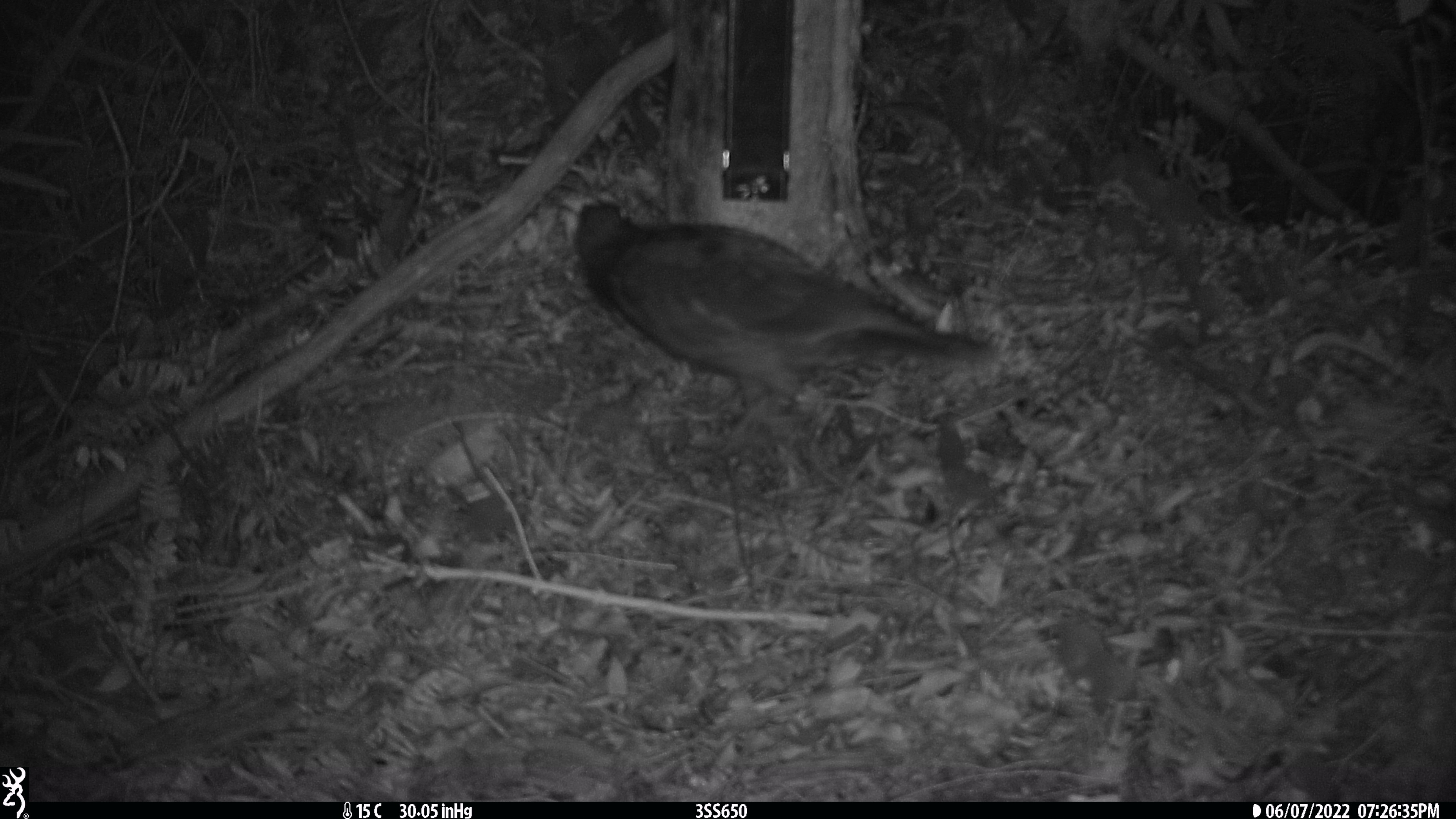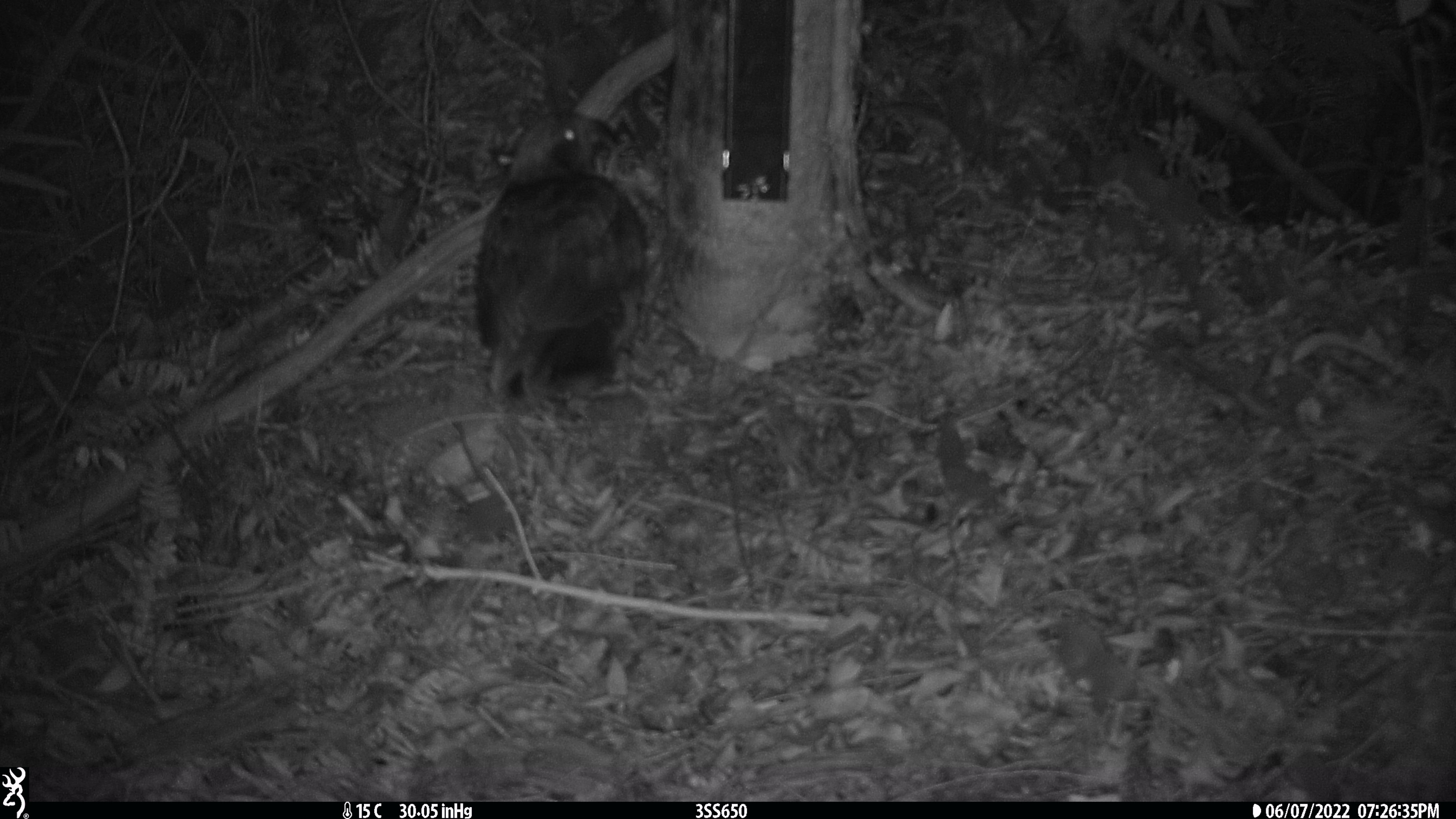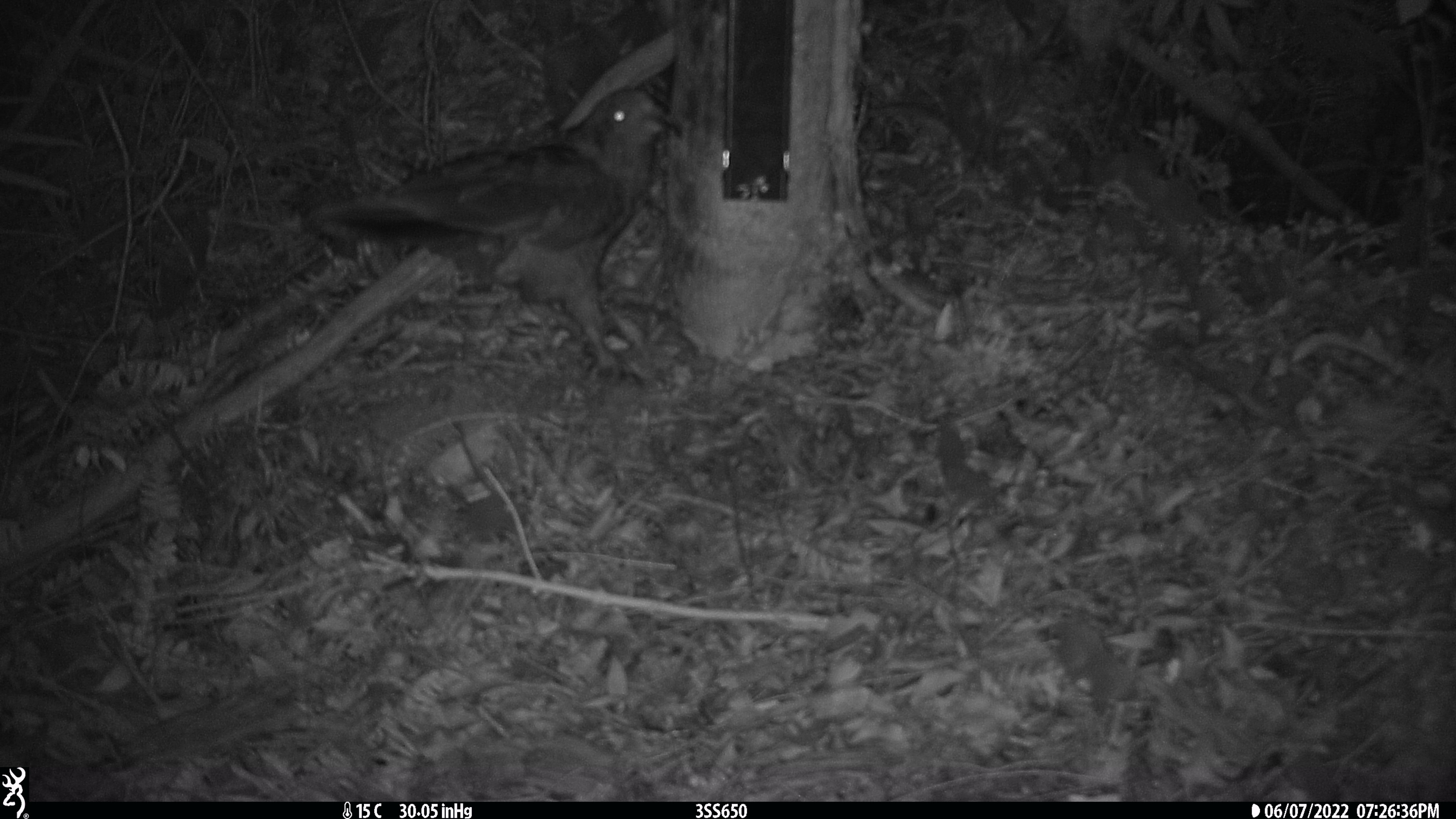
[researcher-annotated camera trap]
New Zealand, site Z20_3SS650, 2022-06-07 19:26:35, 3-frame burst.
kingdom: Animalia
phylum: Chordata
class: Aves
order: Psittaciformes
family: Strigopidae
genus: Nestor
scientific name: Nestor notabilis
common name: kea